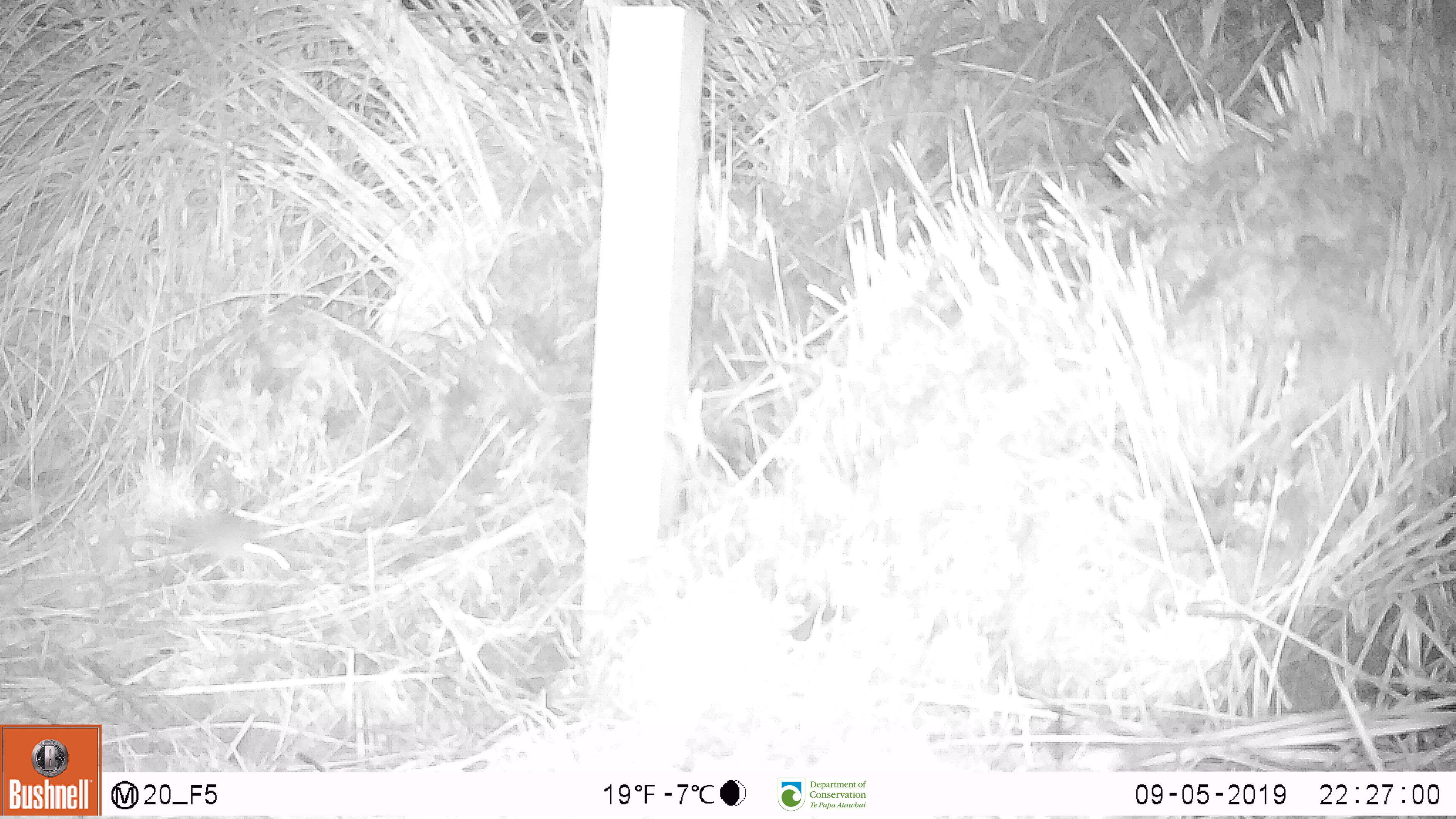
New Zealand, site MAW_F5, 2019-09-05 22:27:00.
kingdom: Animalia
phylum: Chordata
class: Mammalia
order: Rodentia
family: Muridae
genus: Mus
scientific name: Mus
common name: mouse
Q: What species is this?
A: Mouse (Mus).